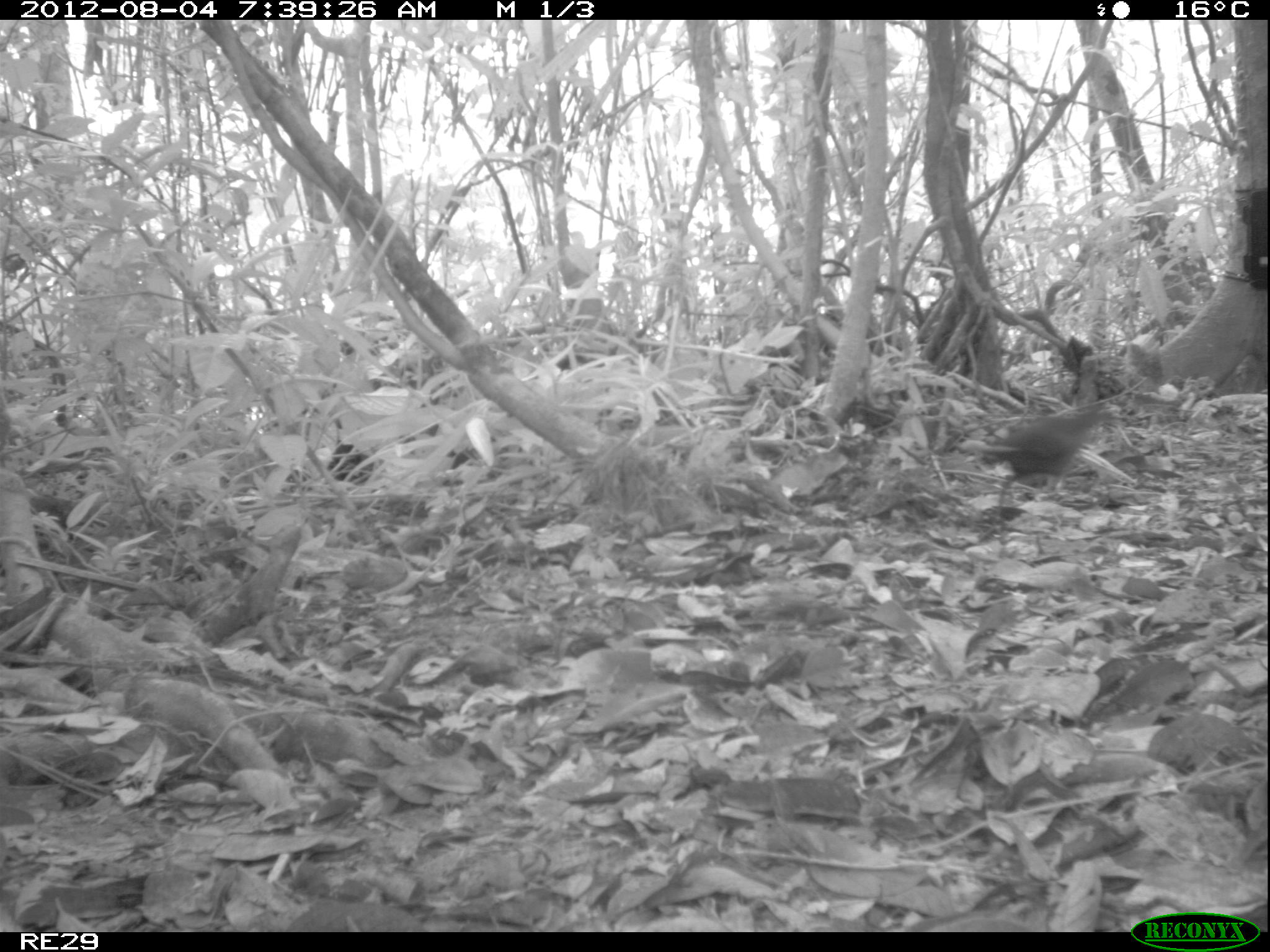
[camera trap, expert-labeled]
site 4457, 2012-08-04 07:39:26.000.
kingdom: Animalia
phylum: Chordata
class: Aves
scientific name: Aves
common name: bird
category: unknown bird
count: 3